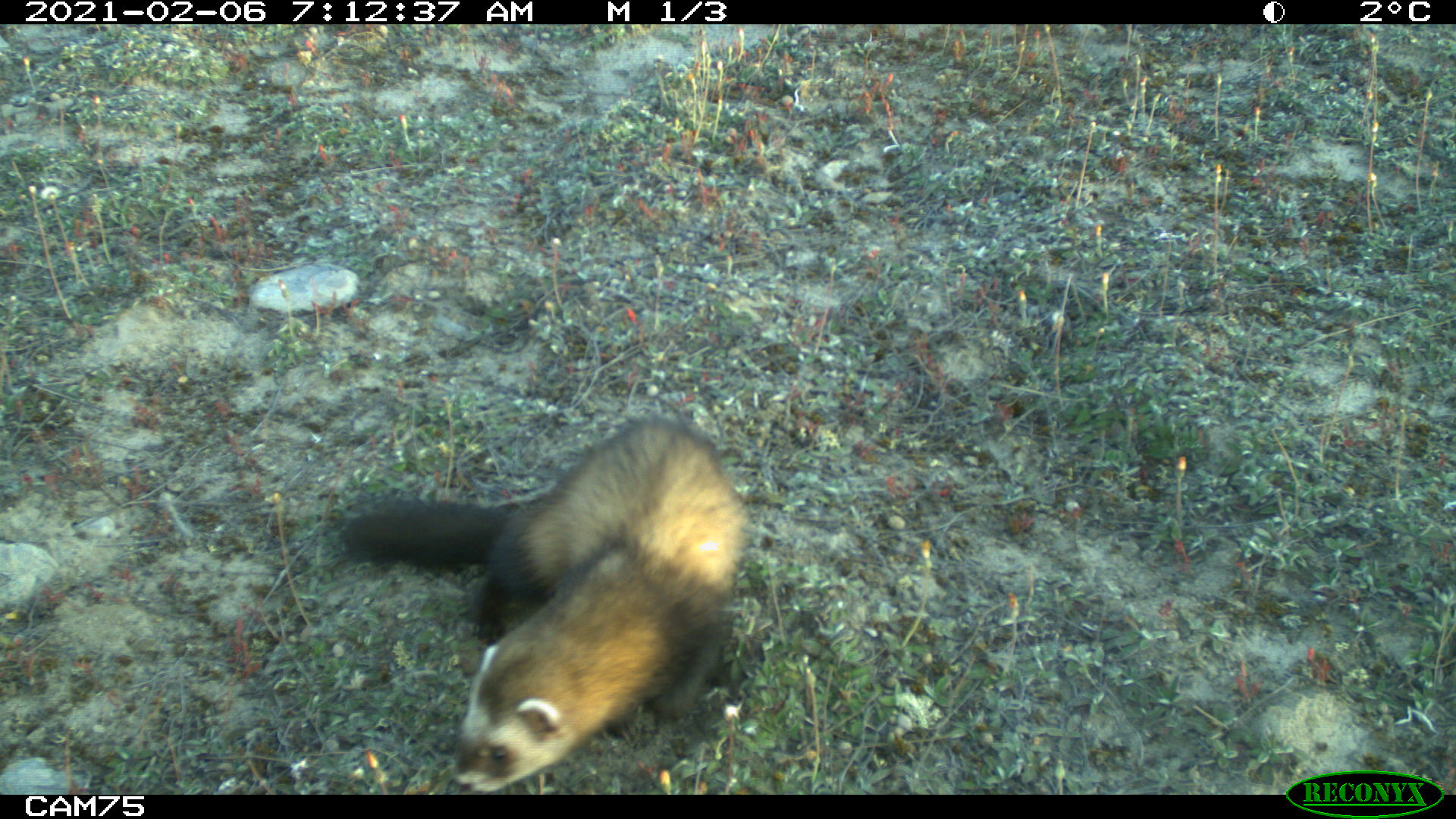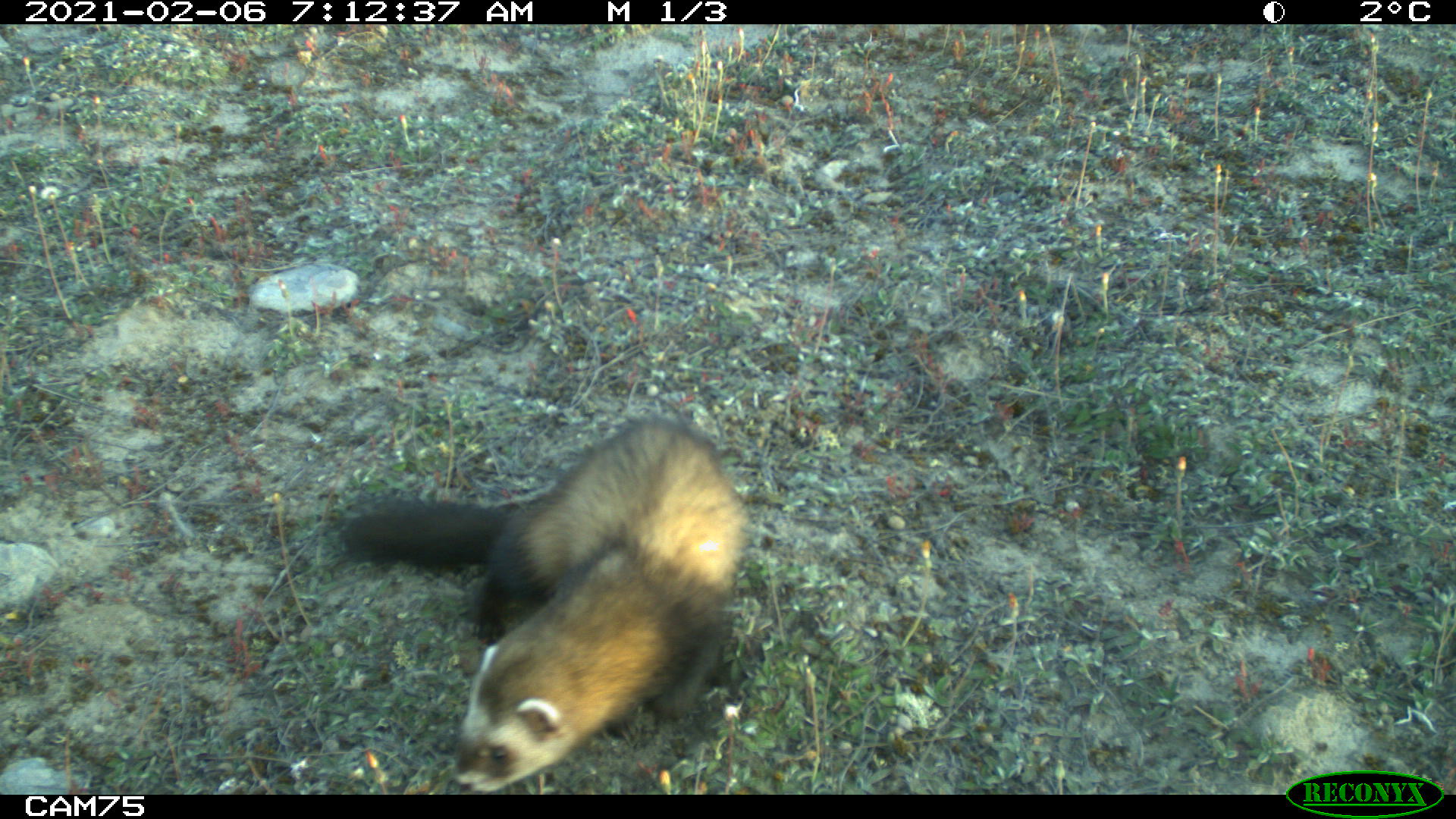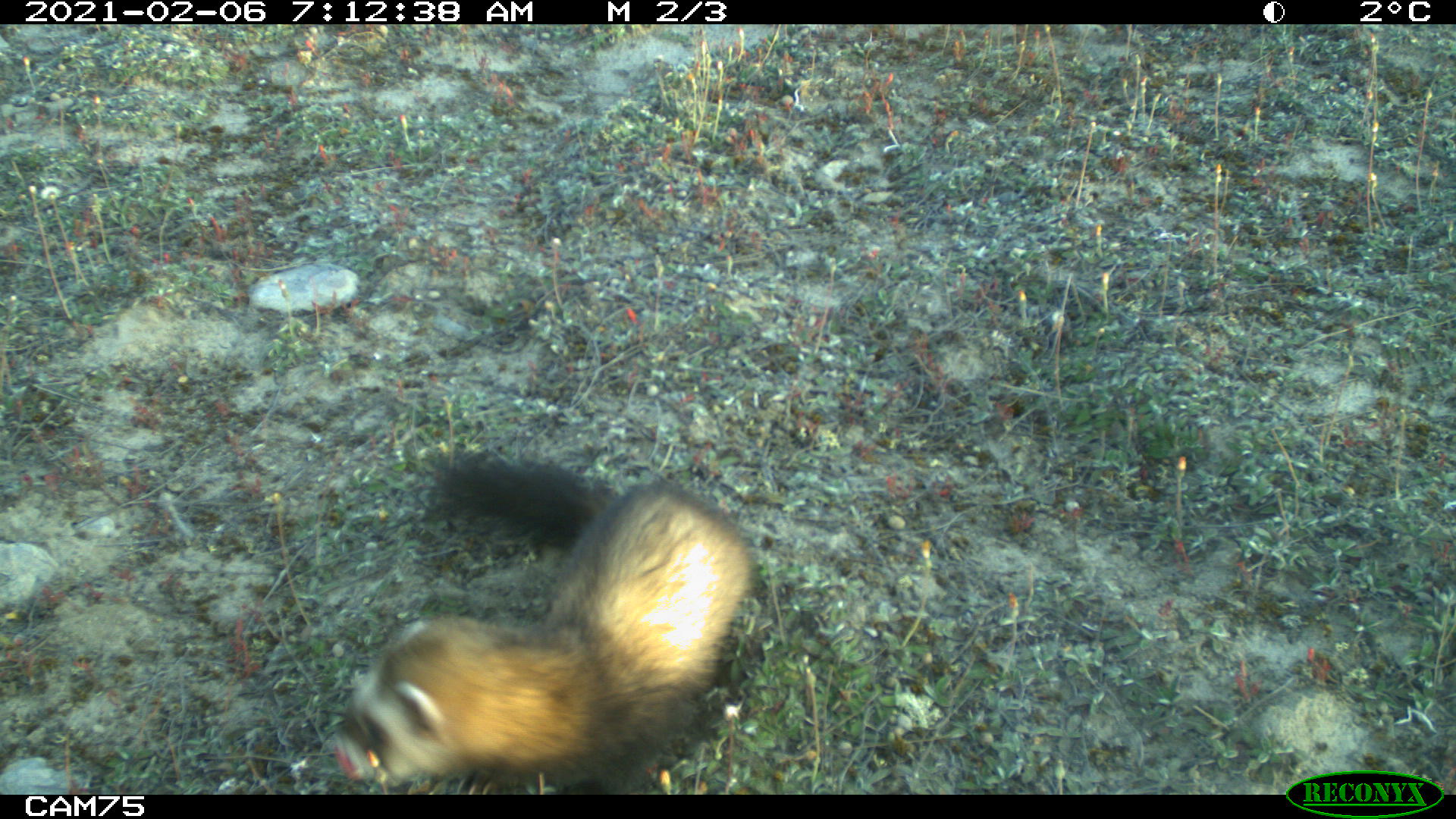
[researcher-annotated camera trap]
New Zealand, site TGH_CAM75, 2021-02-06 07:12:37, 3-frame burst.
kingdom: Animalia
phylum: Chordata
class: Mammalia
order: Carnivora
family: Mustelidae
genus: Mustela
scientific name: Mustela furo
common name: ferret